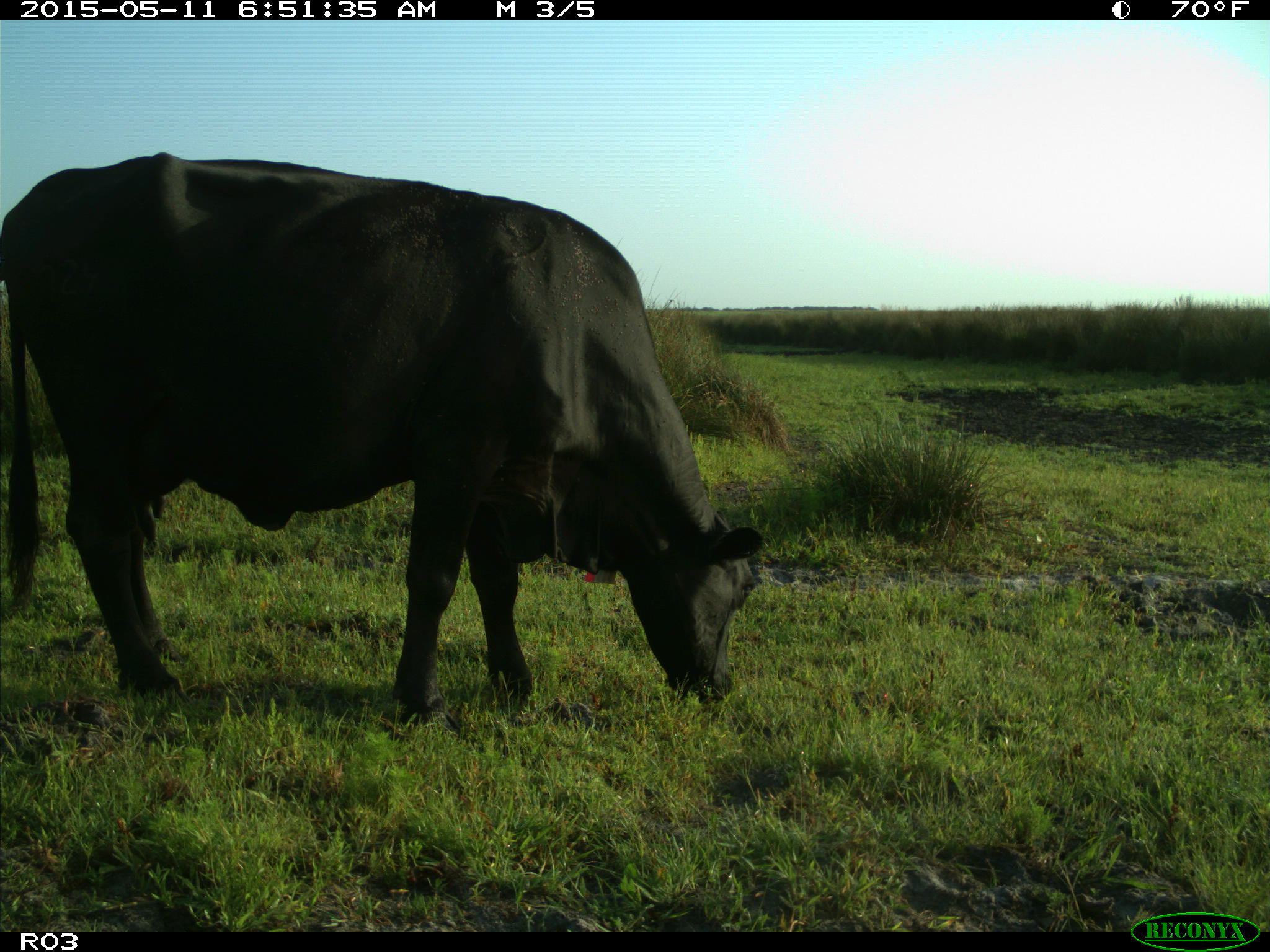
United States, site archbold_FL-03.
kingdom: Animalia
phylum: Chordata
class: Mammalia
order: Artiodactyla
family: Bovidae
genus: Bos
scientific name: Bos taurus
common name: domestic cow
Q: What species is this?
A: Bos taurus (domestic cow).